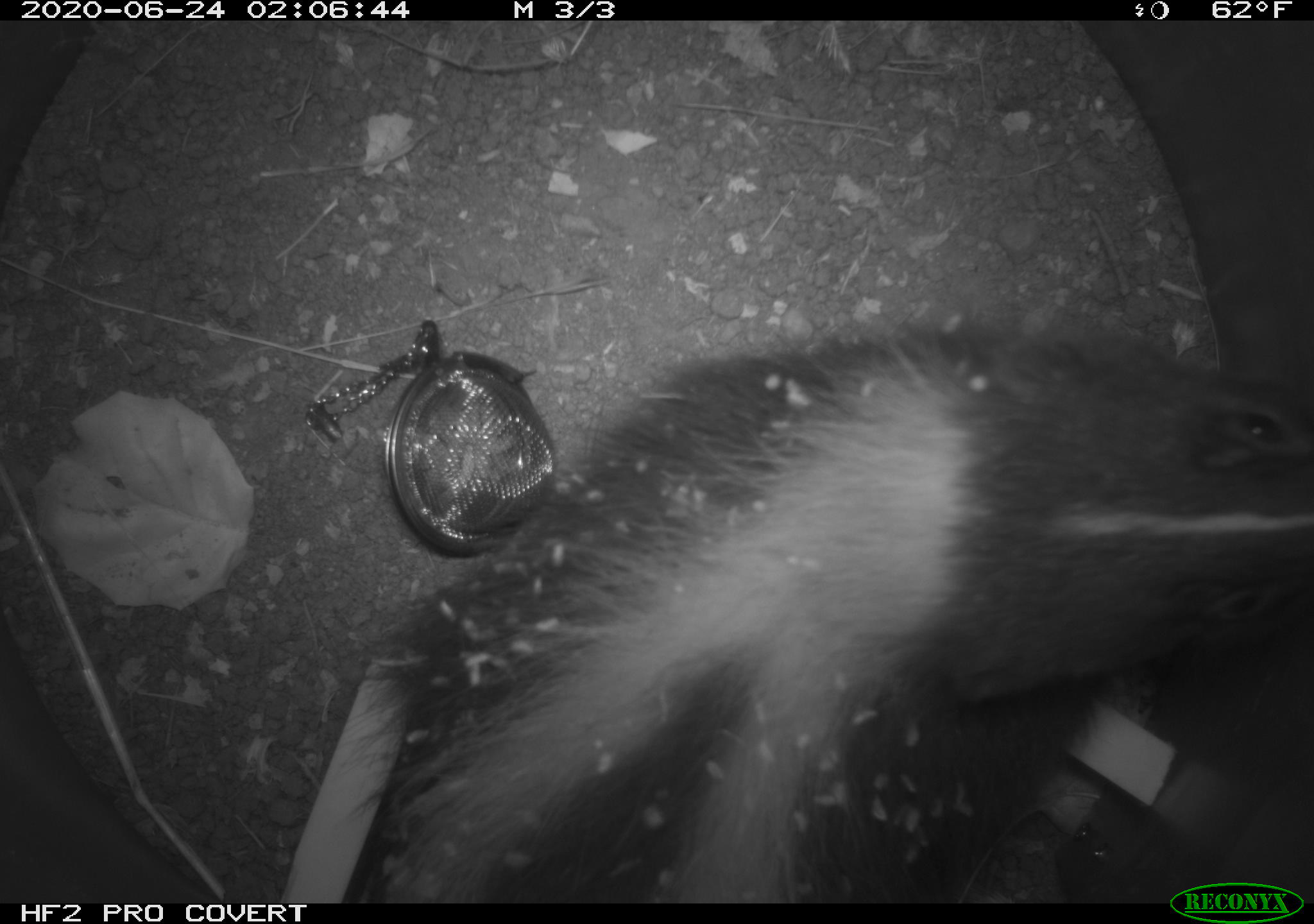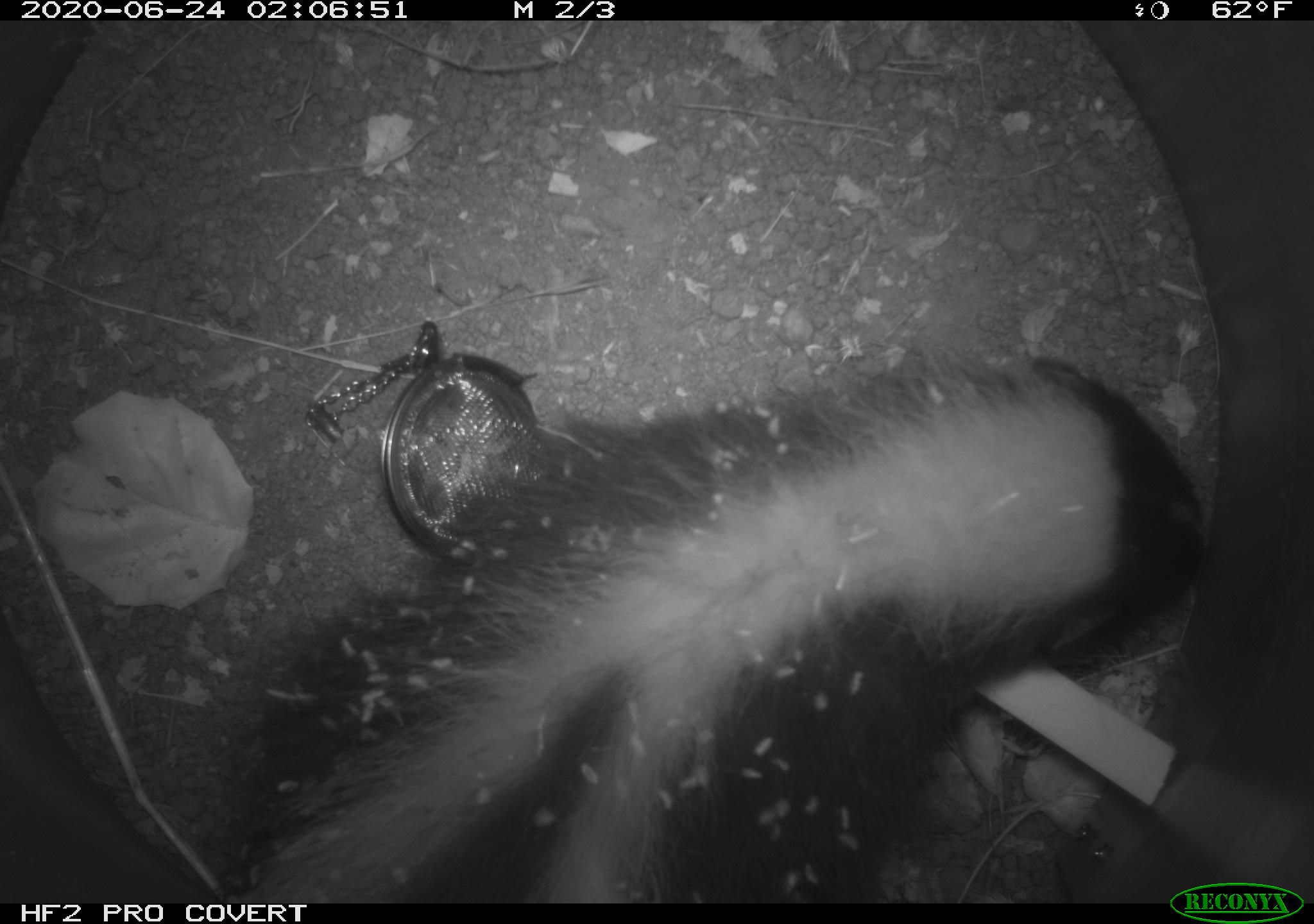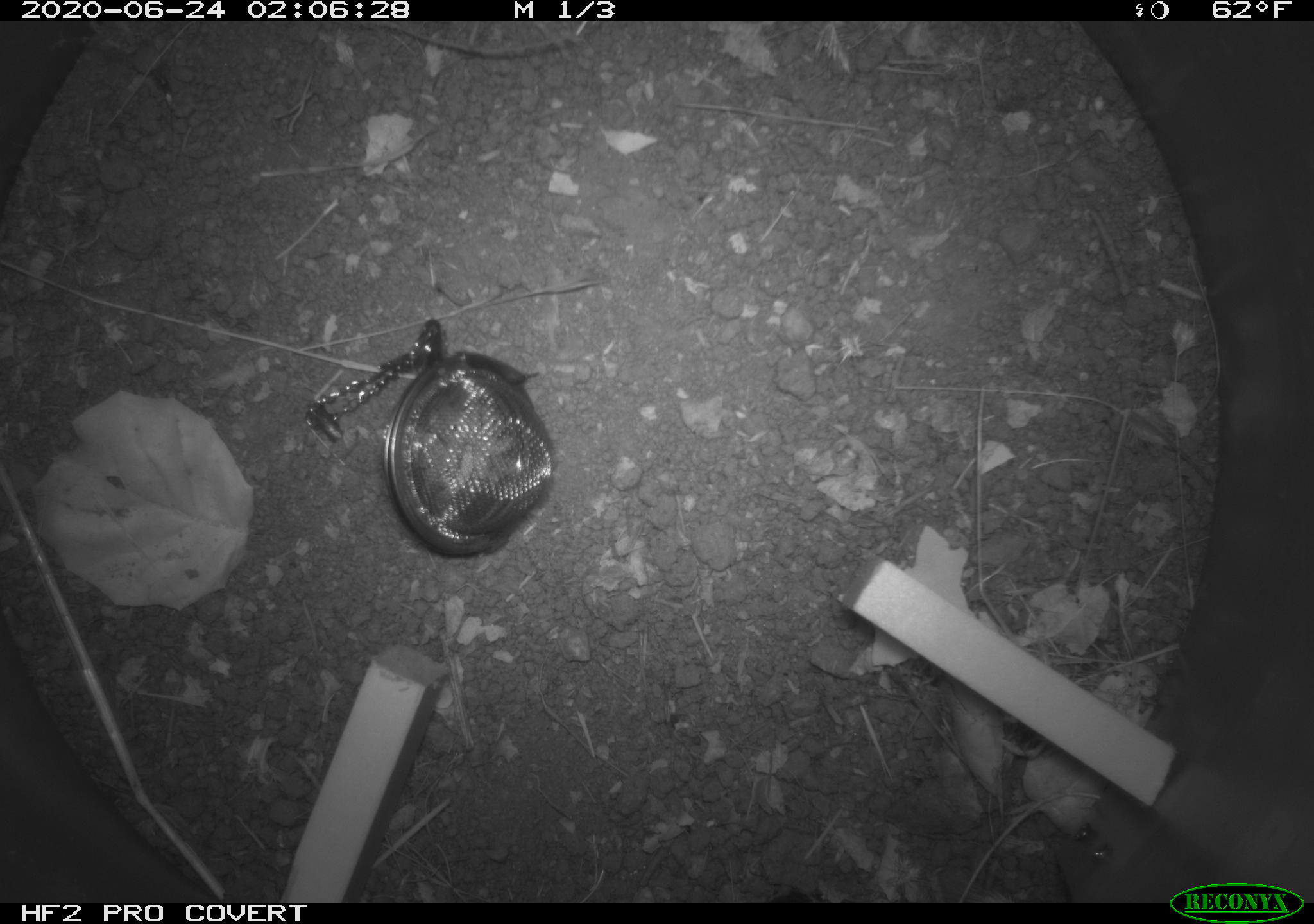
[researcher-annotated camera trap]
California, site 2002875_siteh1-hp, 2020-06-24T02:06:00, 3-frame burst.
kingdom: Animalia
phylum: Chordata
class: Mammalia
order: Carnivora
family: Mephitidae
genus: Mephitis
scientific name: Mephitis mephitis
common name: striped skunk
Striped skunk (Mephitis mephitis).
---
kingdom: Animalia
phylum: Arthropoda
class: Insecta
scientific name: Insecta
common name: insect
Insect (Insecta).